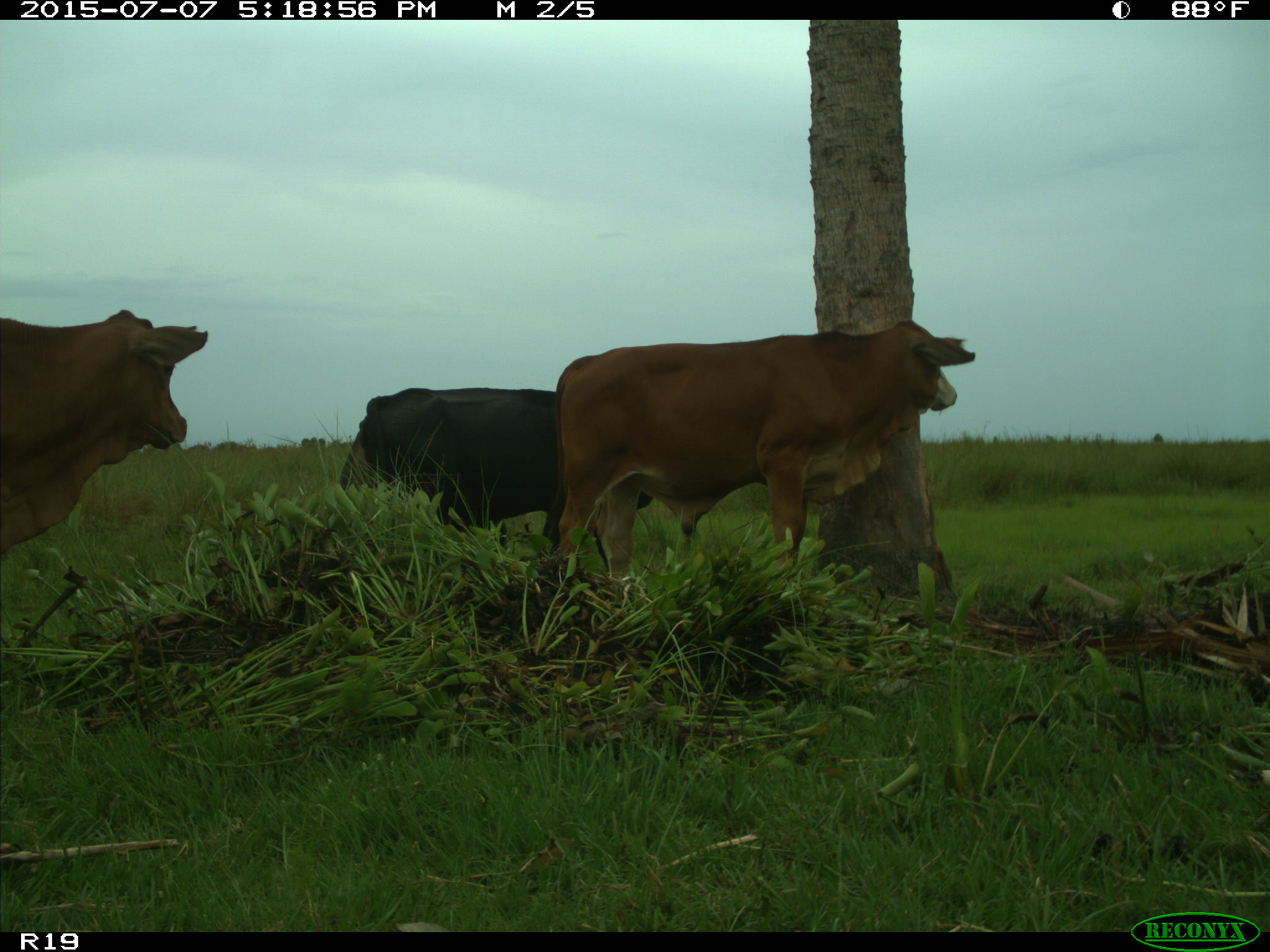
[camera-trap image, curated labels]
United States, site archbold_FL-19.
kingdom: Animalia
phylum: Chordata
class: Mammalia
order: Artiodactyla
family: Bovidae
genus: Bos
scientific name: Bos taurus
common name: domestic cow